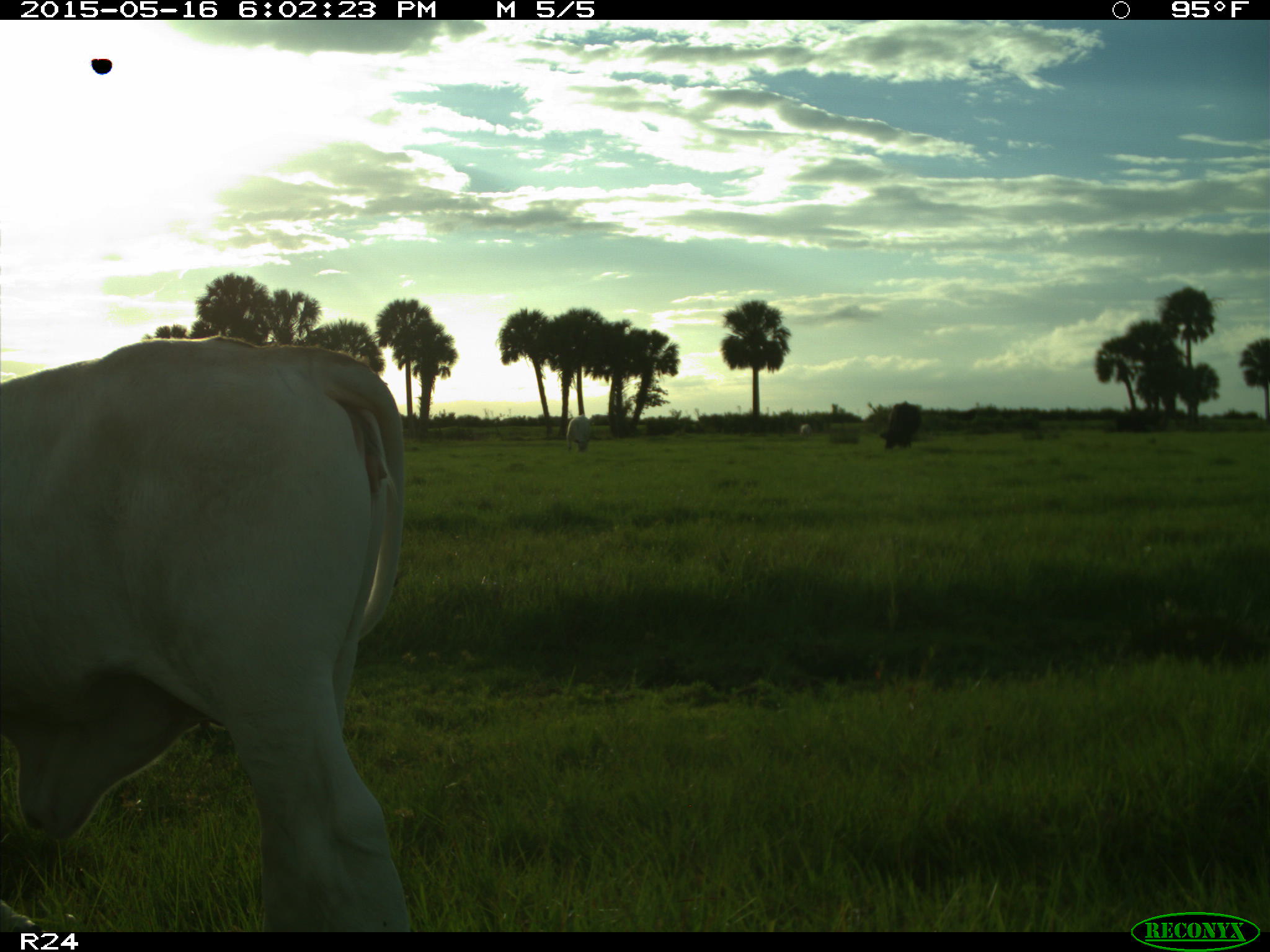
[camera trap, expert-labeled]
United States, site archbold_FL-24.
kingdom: Animalia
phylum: Chordata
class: Mammalia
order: Artiodactyla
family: Bovidae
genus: Bos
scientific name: Bos taurus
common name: domestic cow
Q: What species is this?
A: Bos taurus (domestic cow).